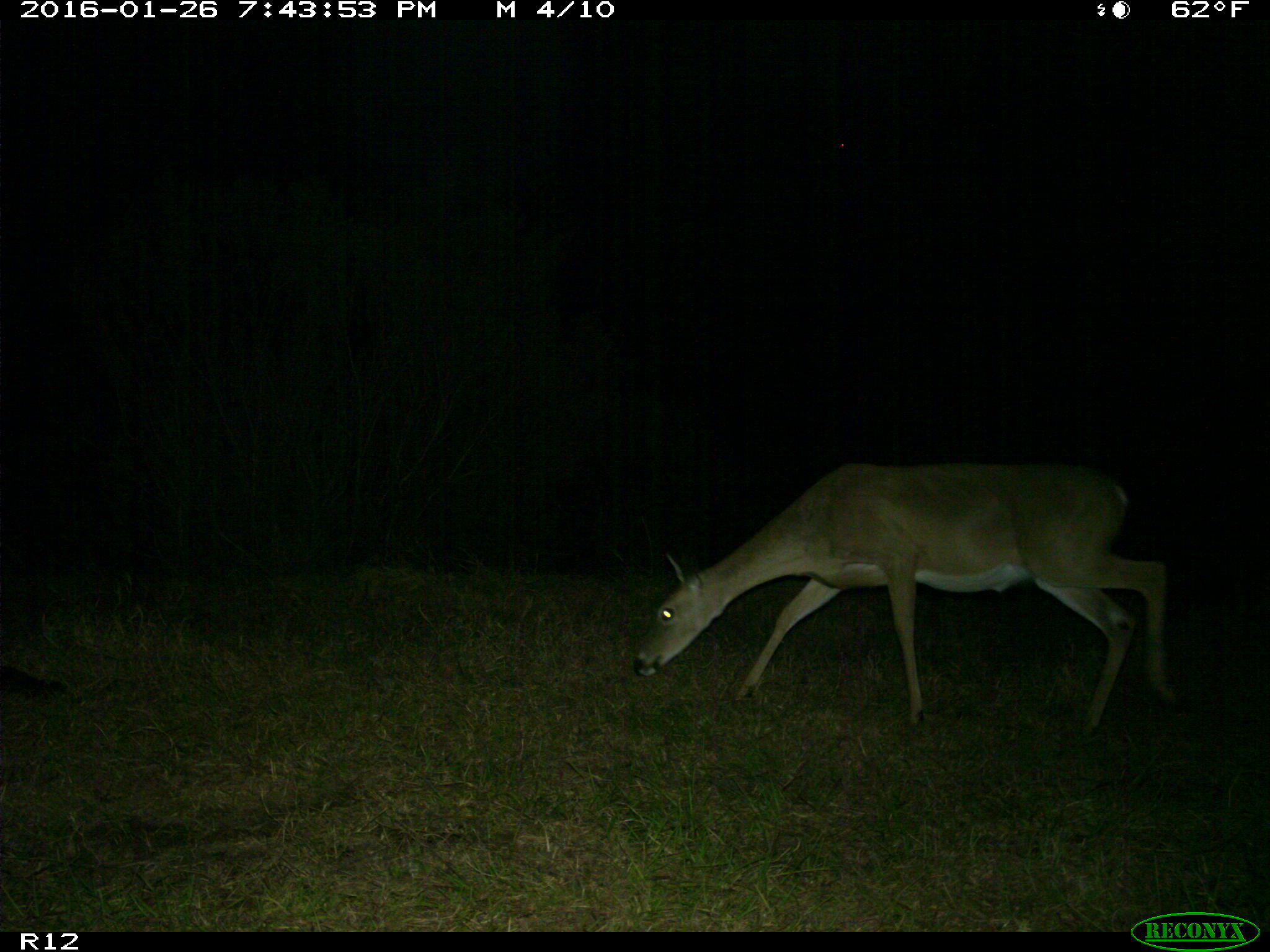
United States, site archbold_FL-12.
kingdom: Animalia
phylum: Chordata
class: Mammalia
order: Artiodactyla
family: Cervidae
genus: Odocoileus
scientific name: Odocoileus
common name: deer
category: unidentified deer